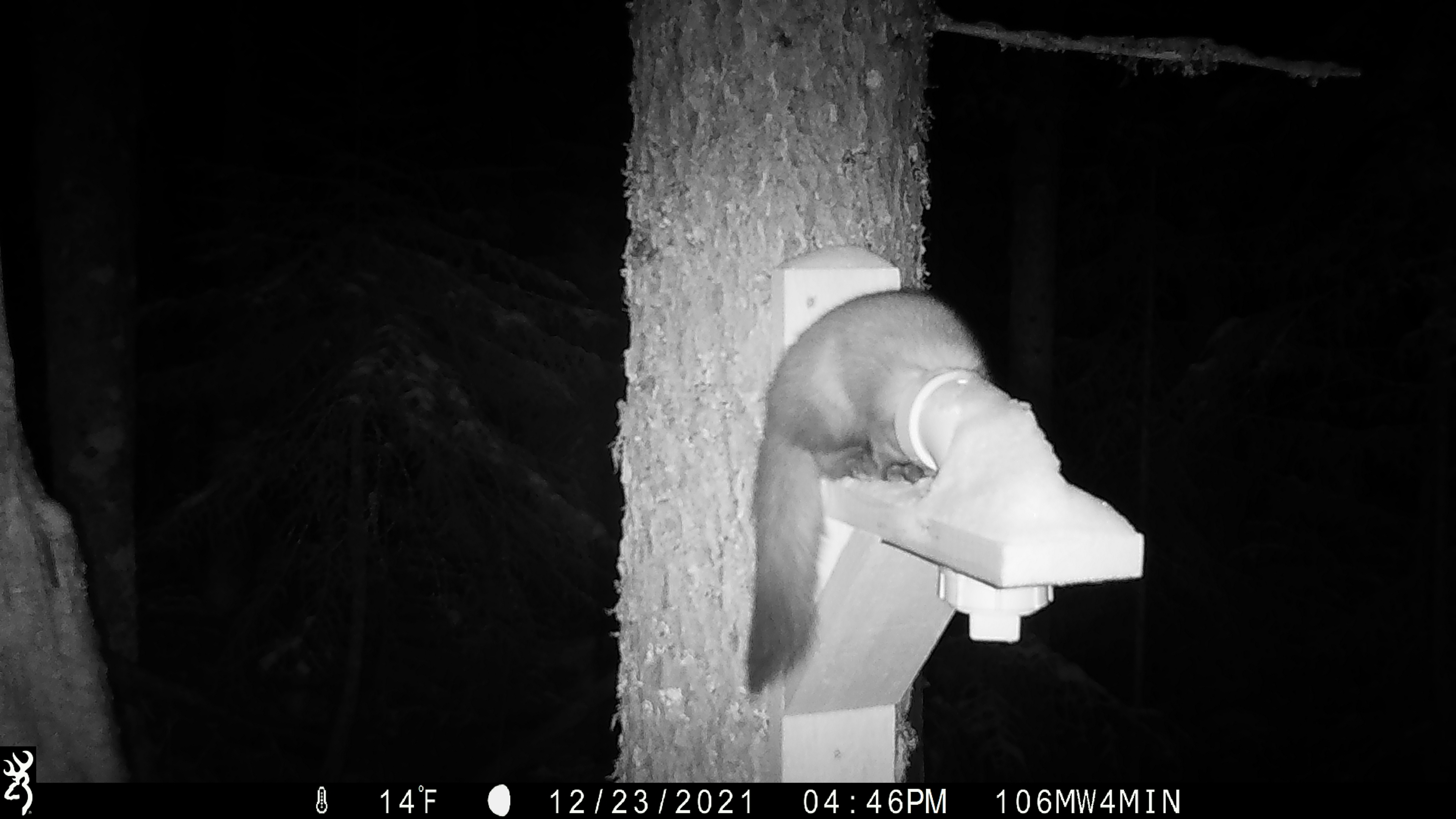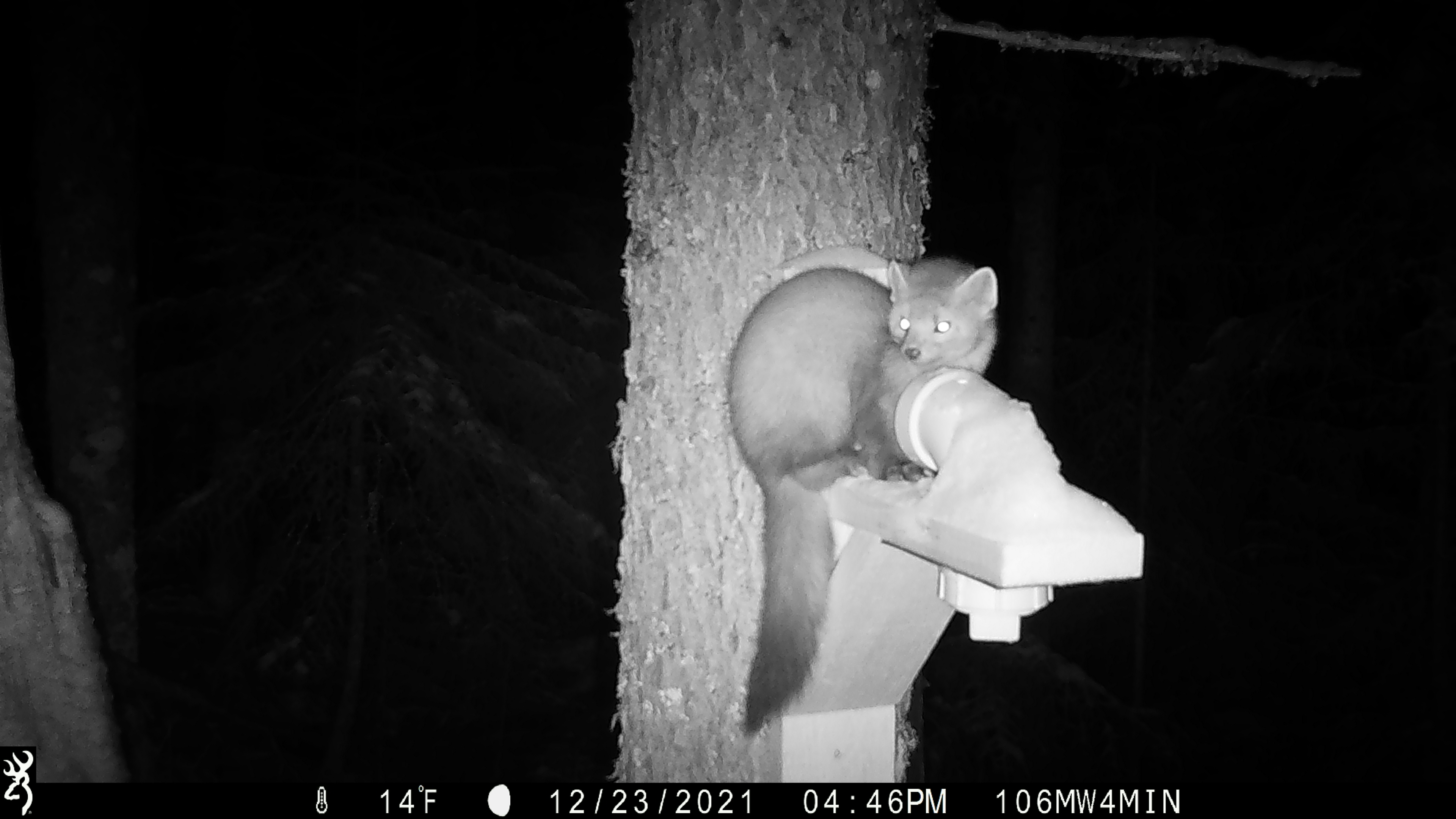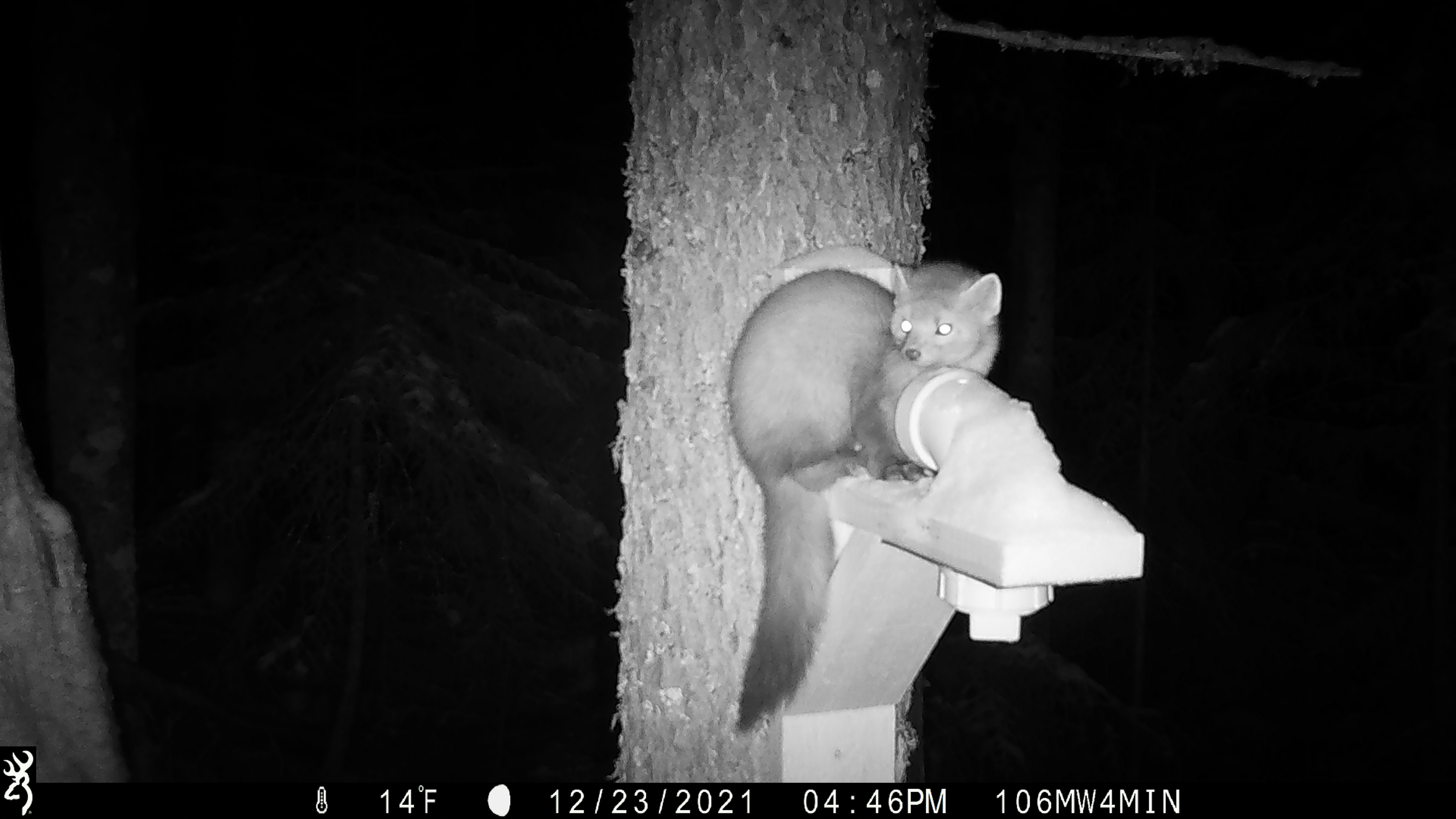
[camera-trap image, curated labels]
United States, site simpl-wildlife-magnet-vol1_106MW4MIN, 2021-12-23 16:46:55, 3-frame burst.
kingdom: Animalia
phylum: Chordata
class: Mammalia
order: Carnivora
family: Mustelidae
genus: Martes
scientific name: Martes americana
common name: american marten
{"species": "american marten (Martes americana)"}